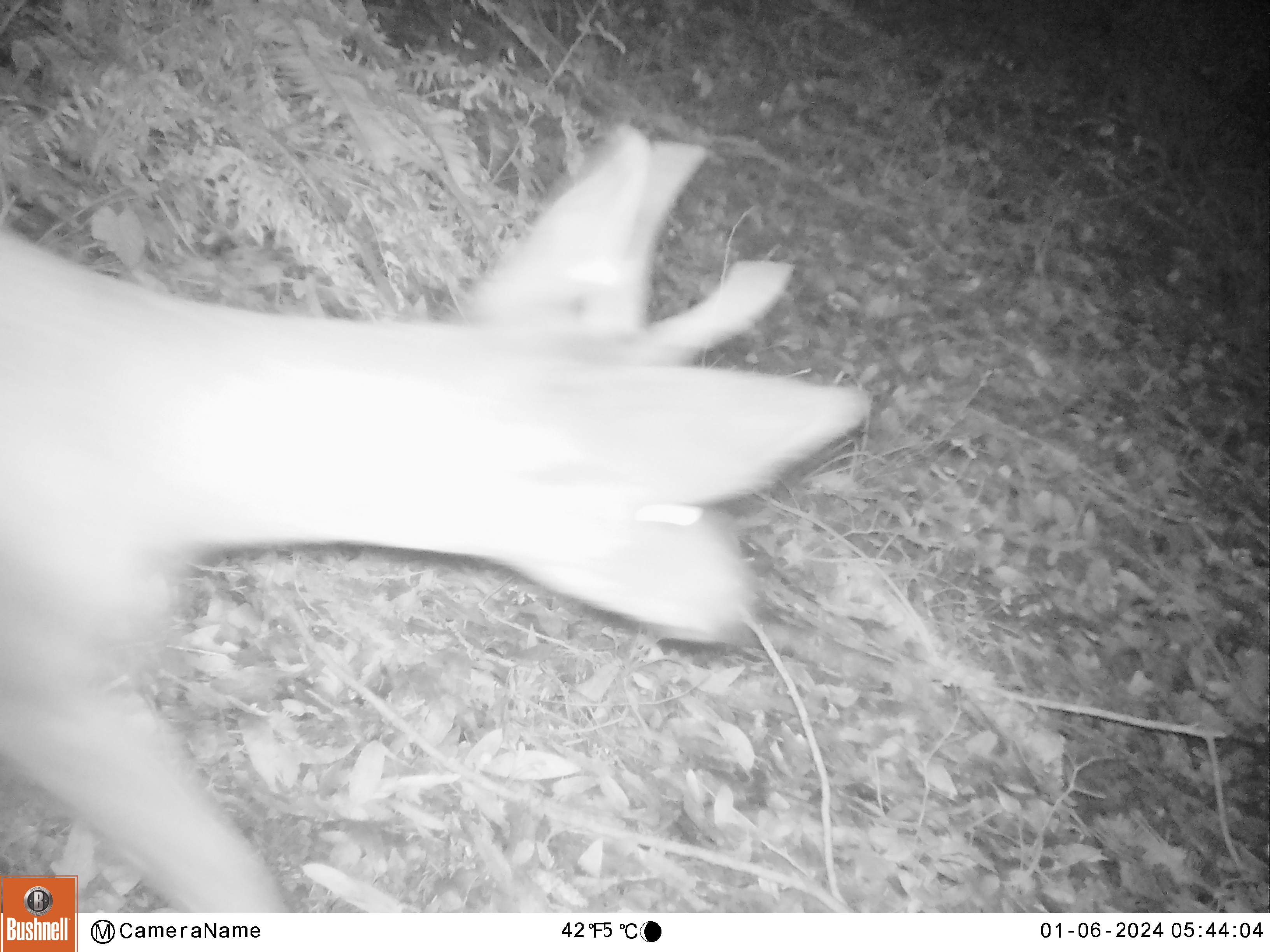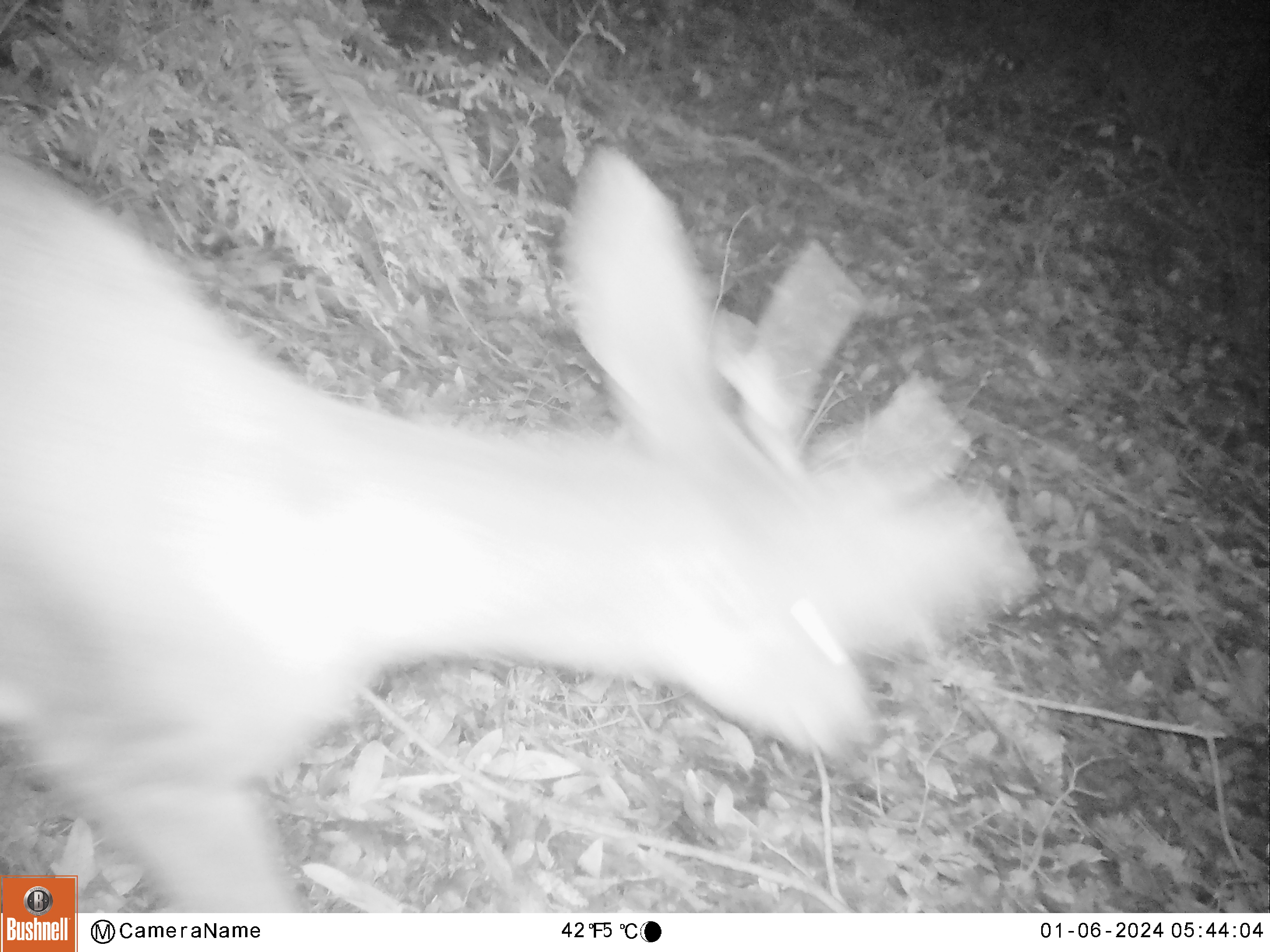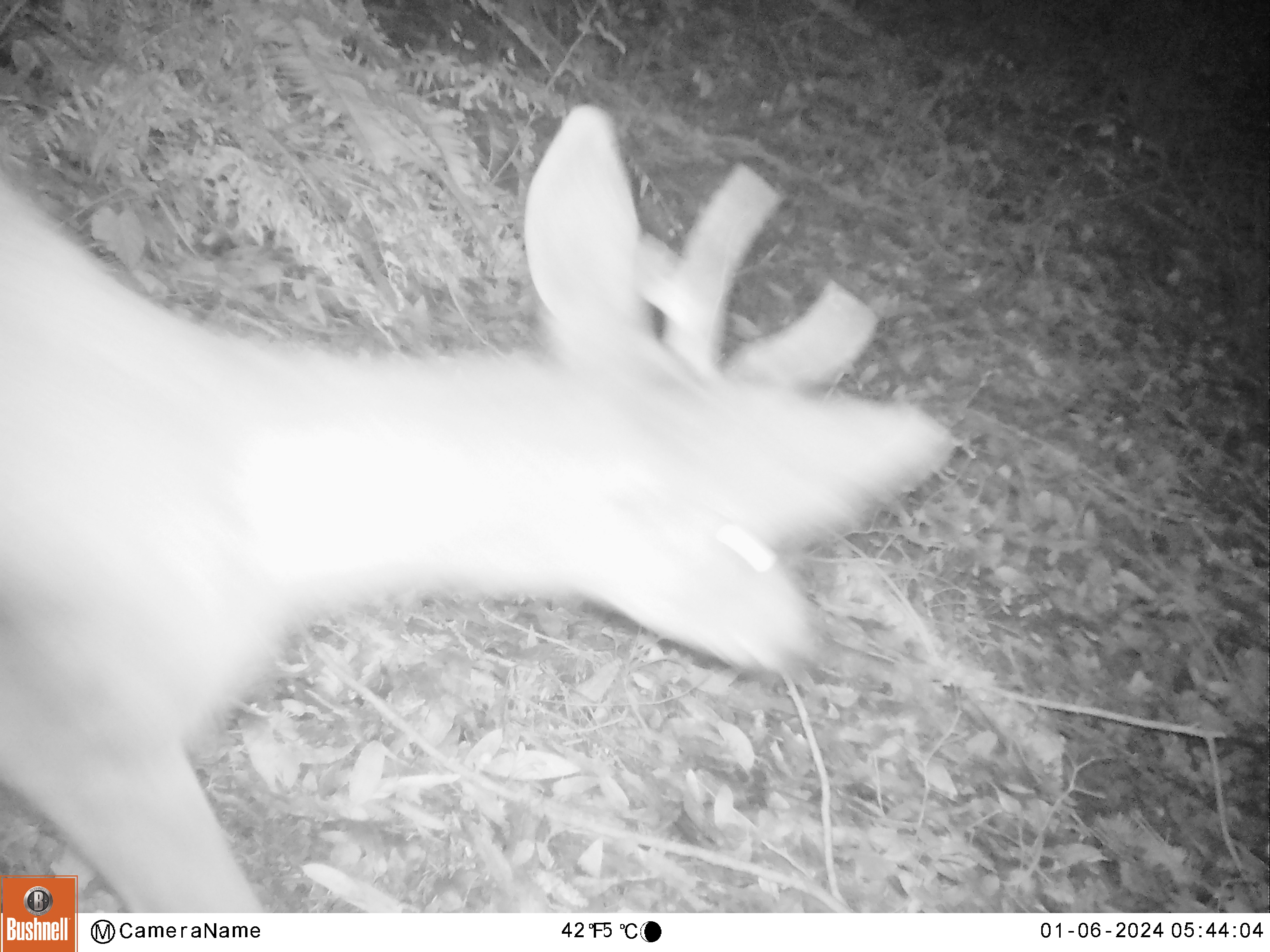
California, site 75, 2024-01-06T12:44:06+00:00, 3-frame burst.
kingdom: Animalia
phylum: Chordata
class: Mammalia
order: Artiodactyla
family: Cervidae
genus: Odocoileus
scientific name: Odocoileus hemionus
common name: mule deer